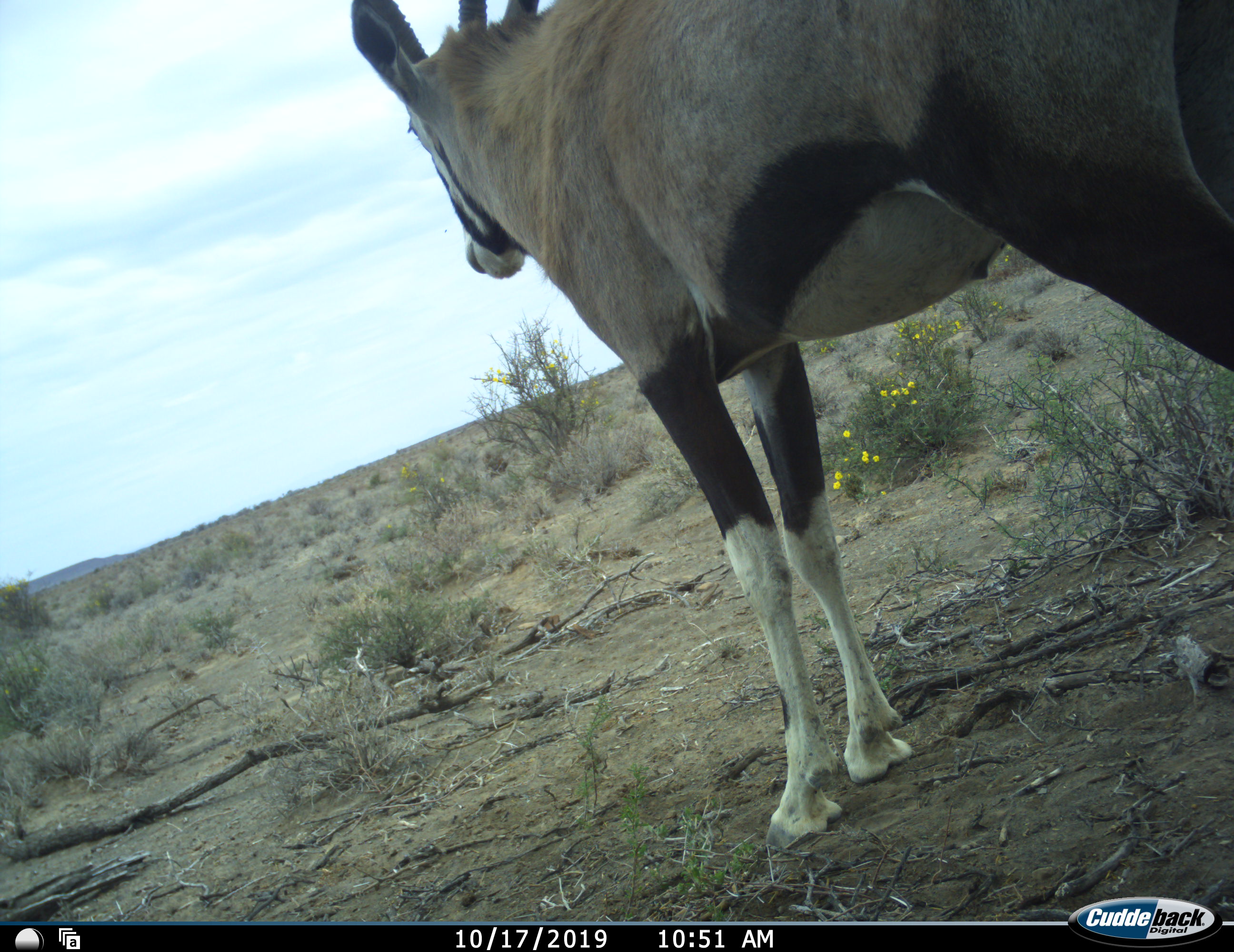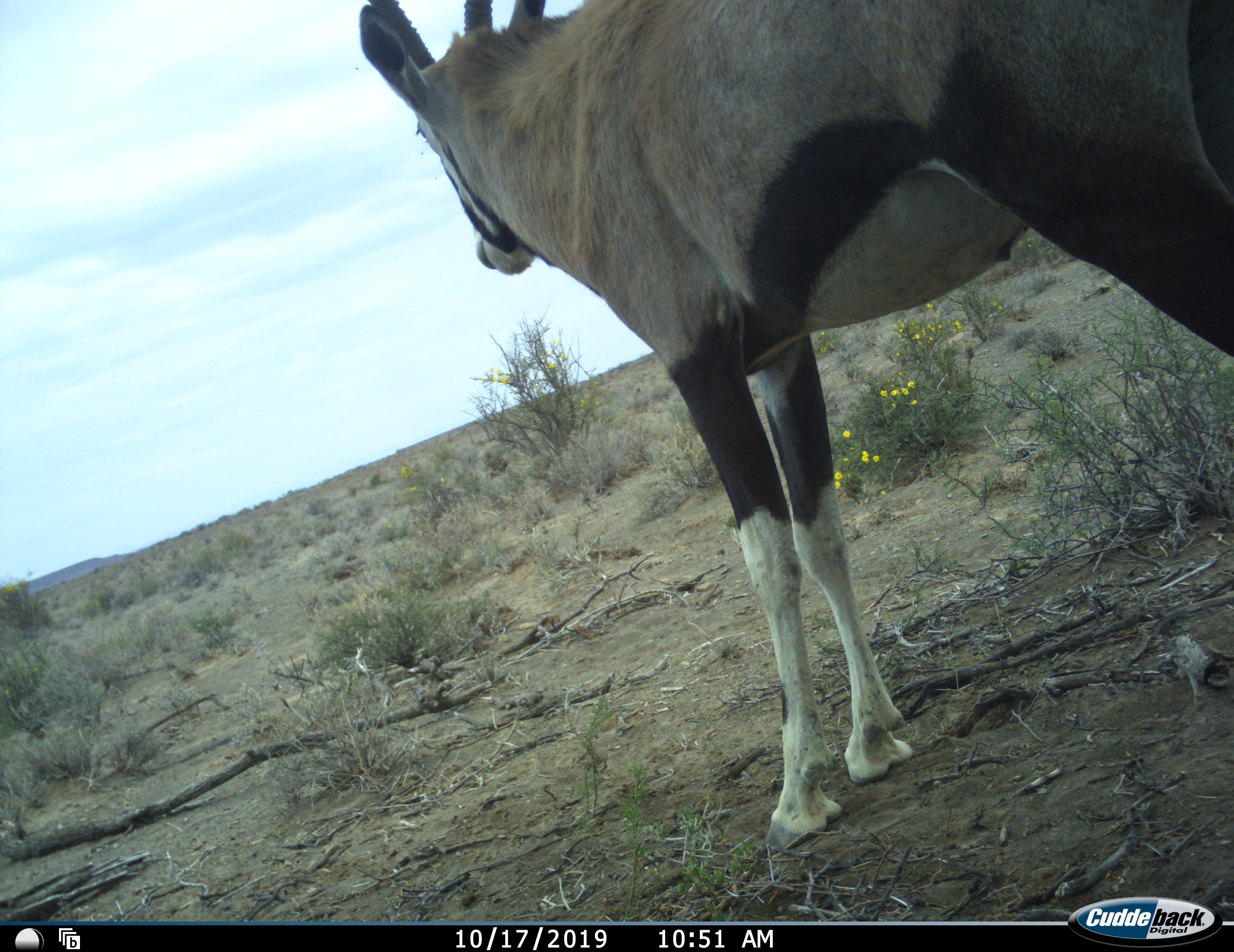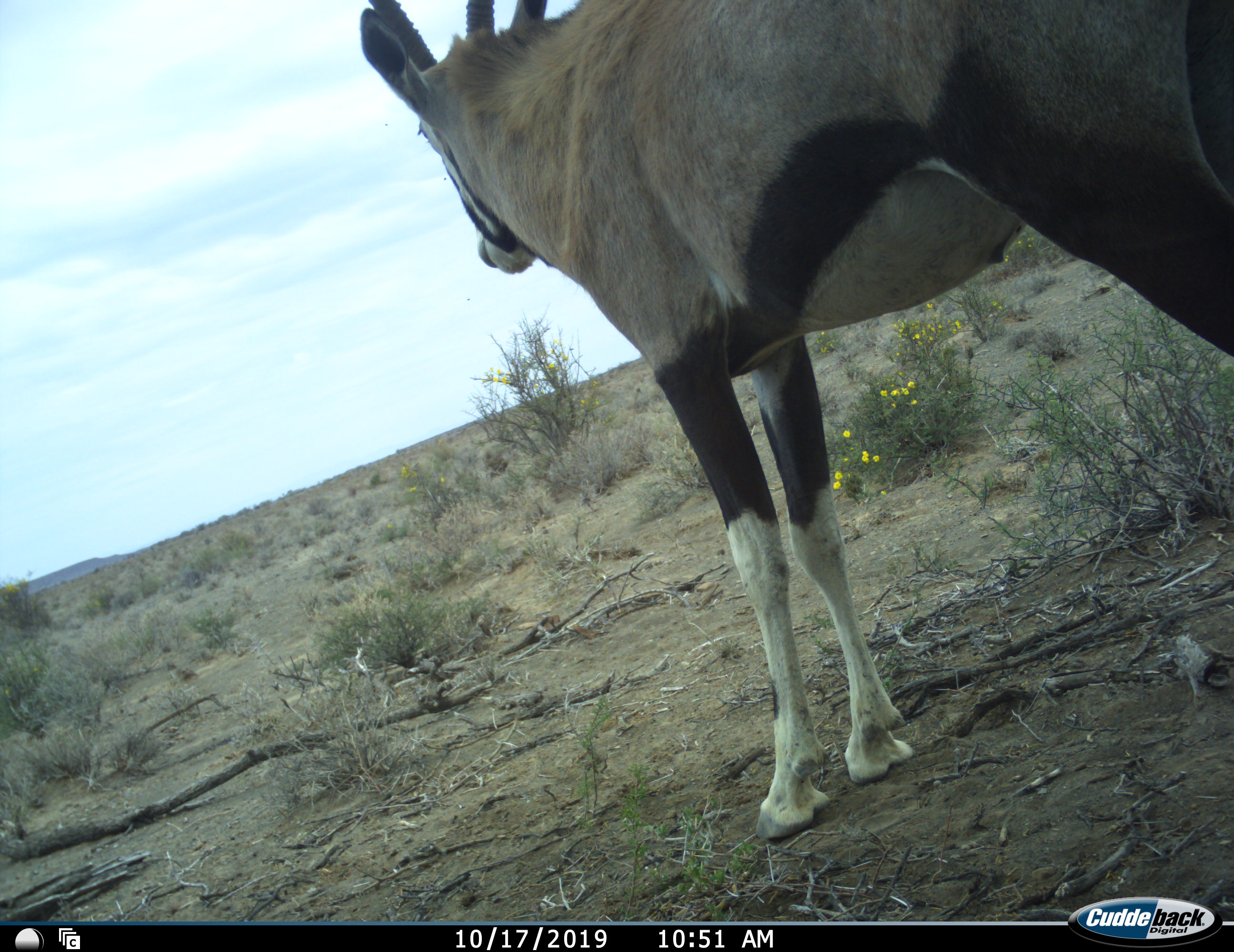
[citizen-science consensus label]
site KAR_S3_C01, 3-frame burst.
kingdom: Animalia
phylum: Chordata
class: Mammalia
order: Artiodactyla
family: Bovidae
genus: Oryx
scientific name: Oryx gazella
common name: gemsbok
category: oryx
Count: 1.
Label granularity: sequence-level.